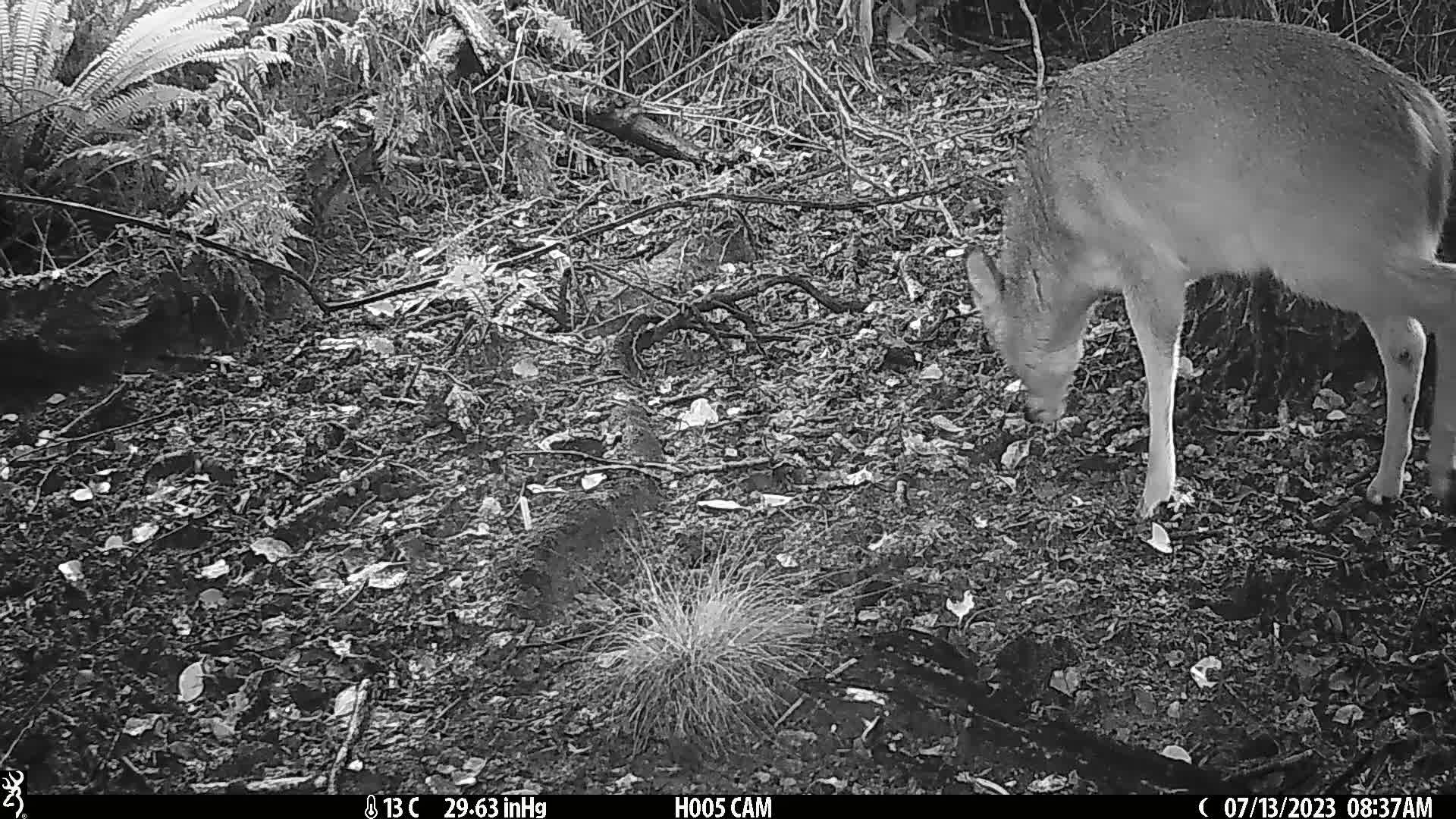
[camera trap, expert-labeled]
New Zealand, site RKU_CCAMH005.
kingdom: Animalia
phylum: Chordata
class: Mammalia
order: Artiodactyla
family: Cervidae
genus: Odocoileus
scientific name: Odocoileus virginianus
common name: white-tailed deer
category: white tailed deer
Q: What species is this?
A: White tailed deer (white-tailed deer) (Odocoileus virginianus).